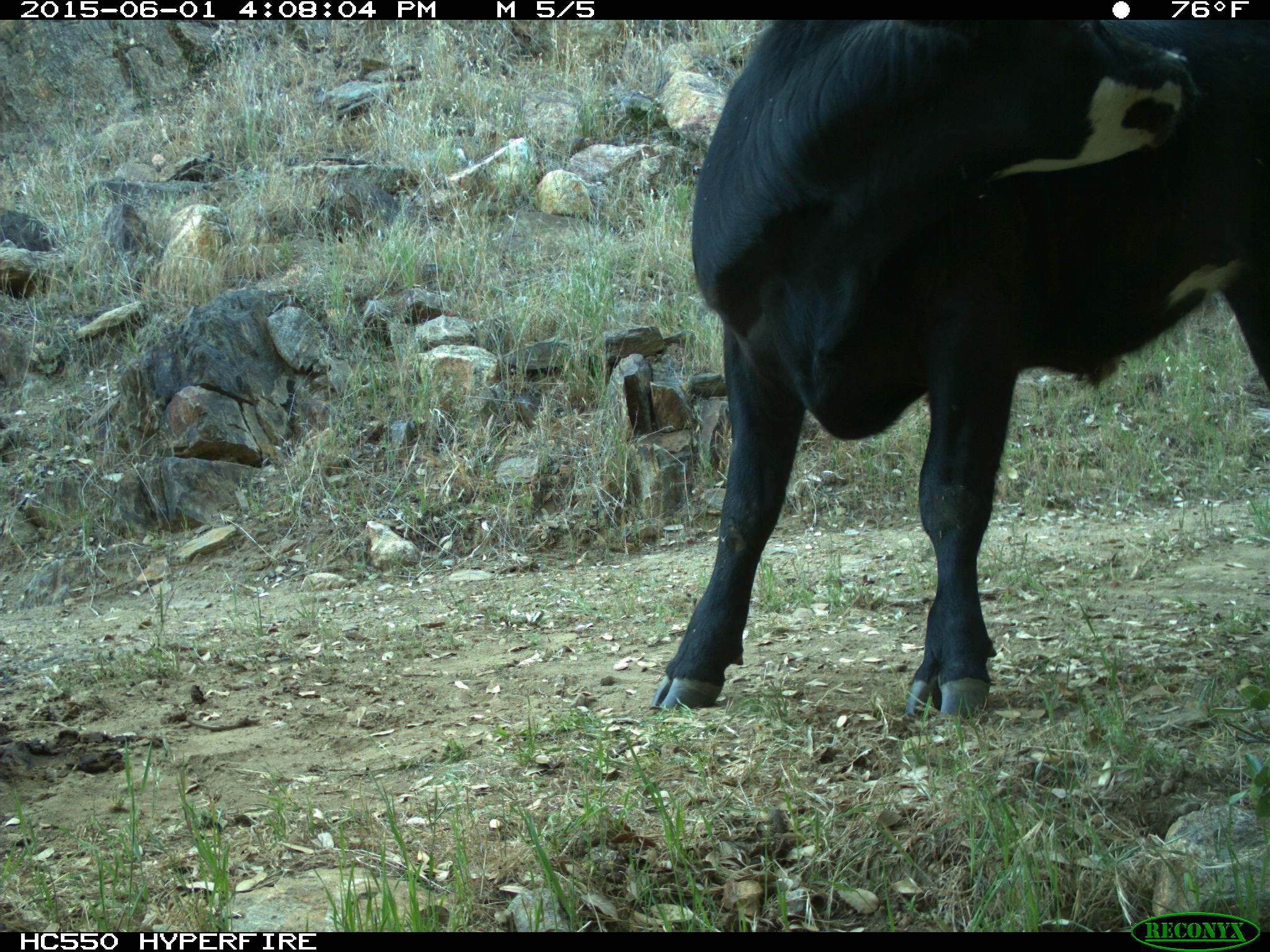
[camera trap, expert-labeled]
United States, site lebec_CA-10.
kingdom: Animalia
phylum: Chordata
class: Mammalia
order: Artiodactyla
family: Bovidae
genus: Bos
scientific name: Bos taurus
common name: domestic cow